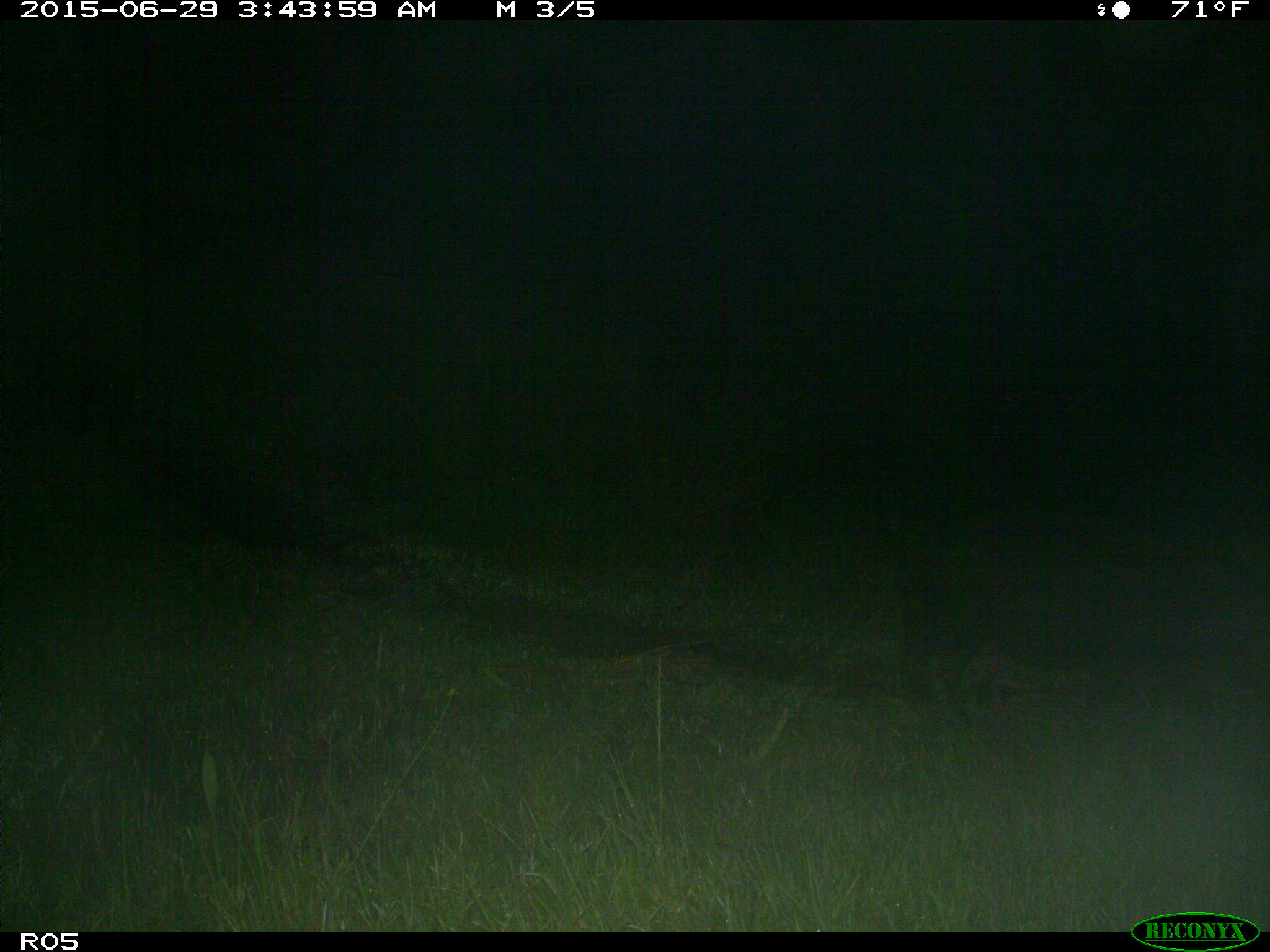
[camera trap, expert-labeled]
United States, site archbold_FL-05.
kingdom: Animalia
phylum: Chordata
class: Mammalia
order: Artiodactyla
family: Suidae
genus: Sus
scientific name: Sus scrofa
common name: wild boar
Sus scrofa (wild boar).